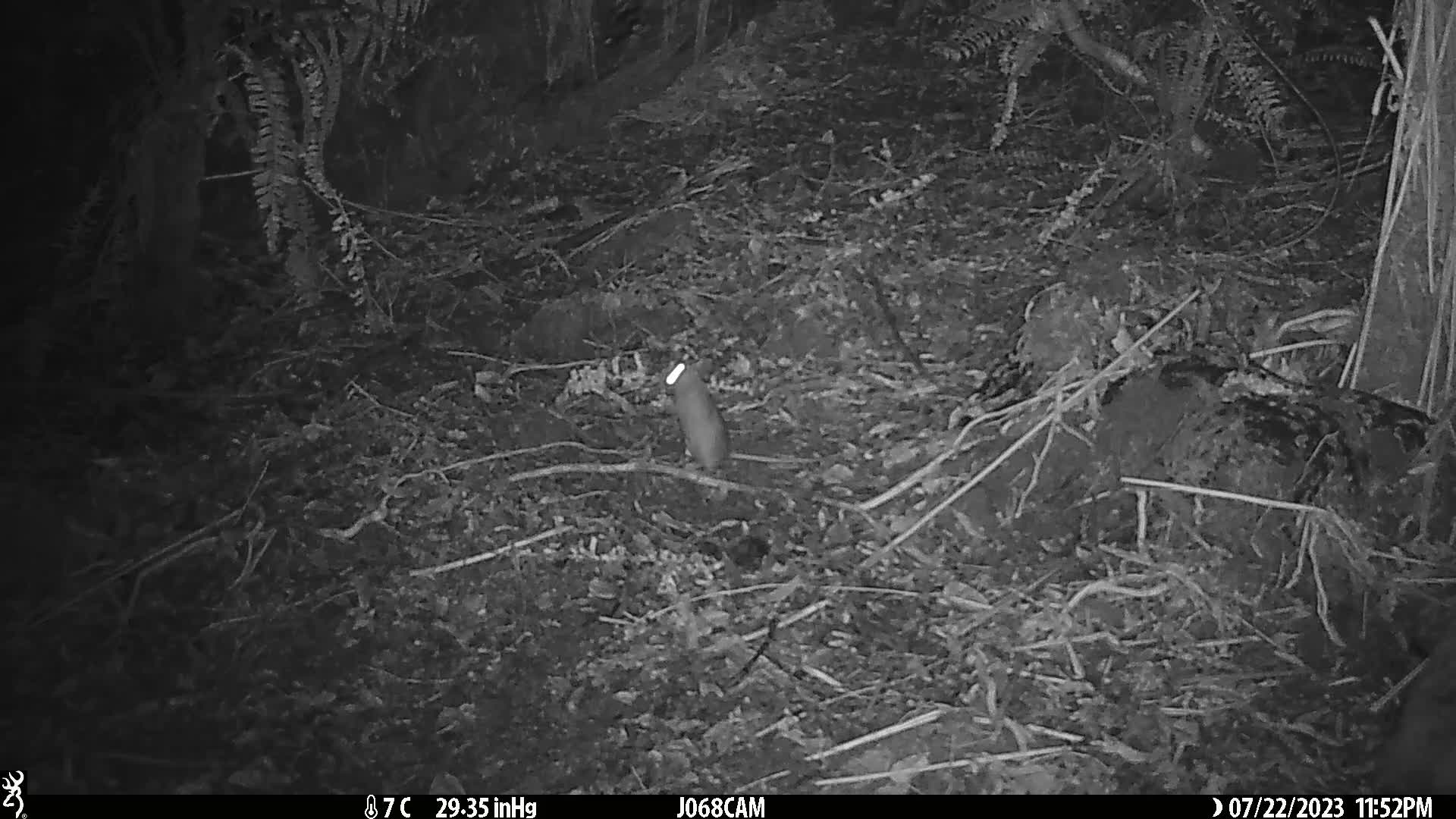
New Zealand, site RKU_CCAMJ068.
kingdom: Animalia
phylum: Chordata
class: Mammalia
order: Rodentia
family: Muridae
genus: Rattus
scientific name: Rattus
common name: rat